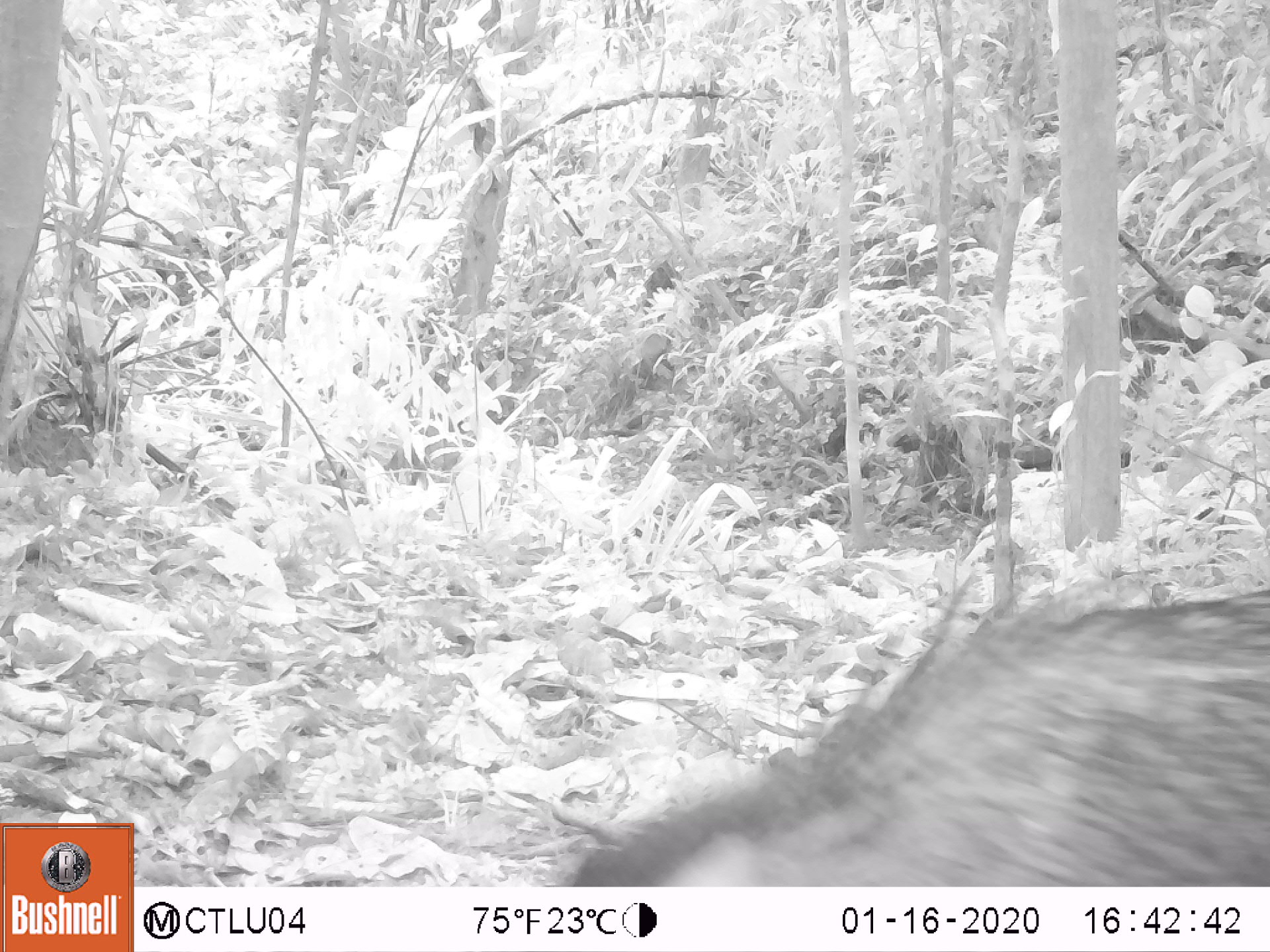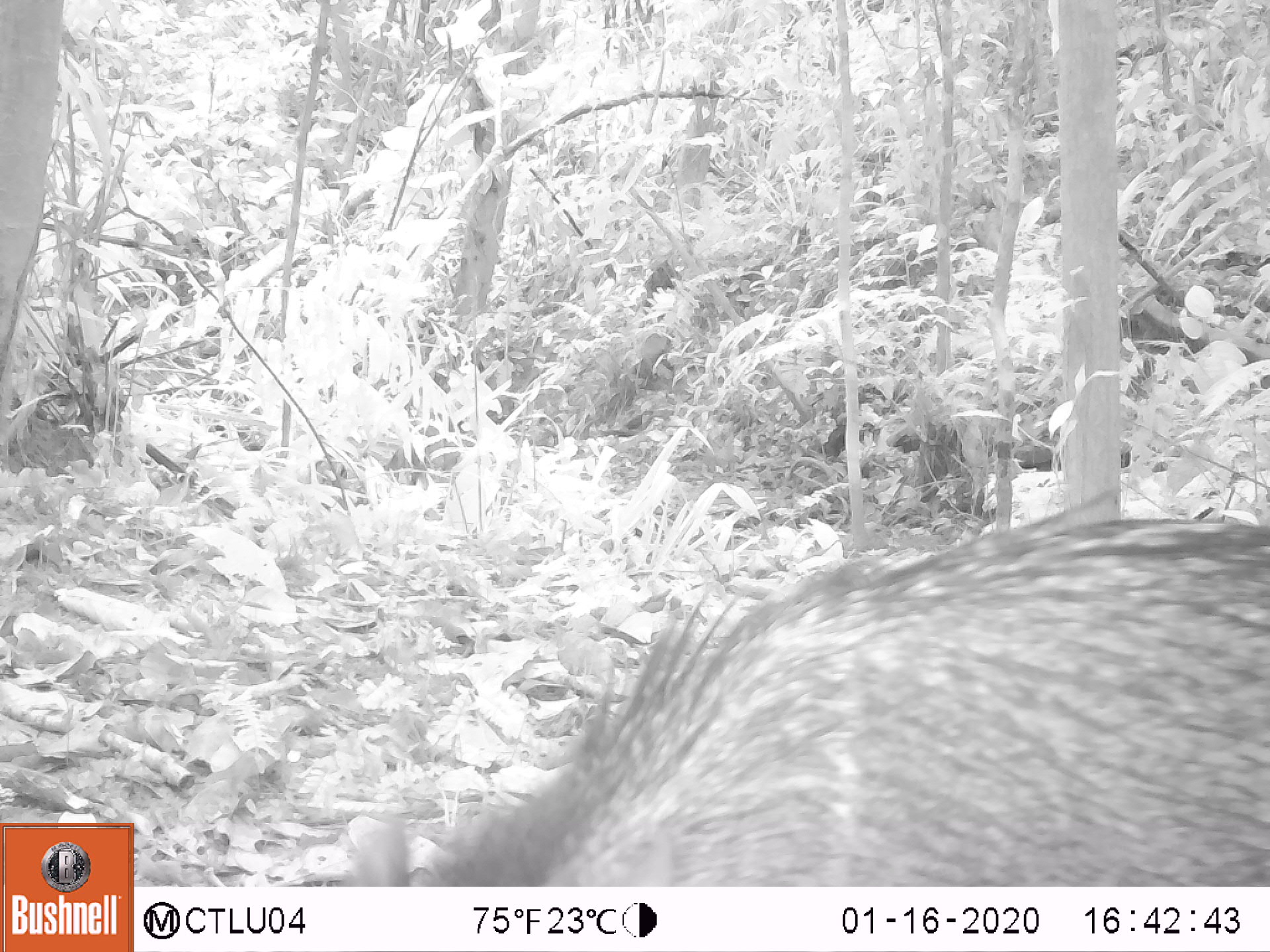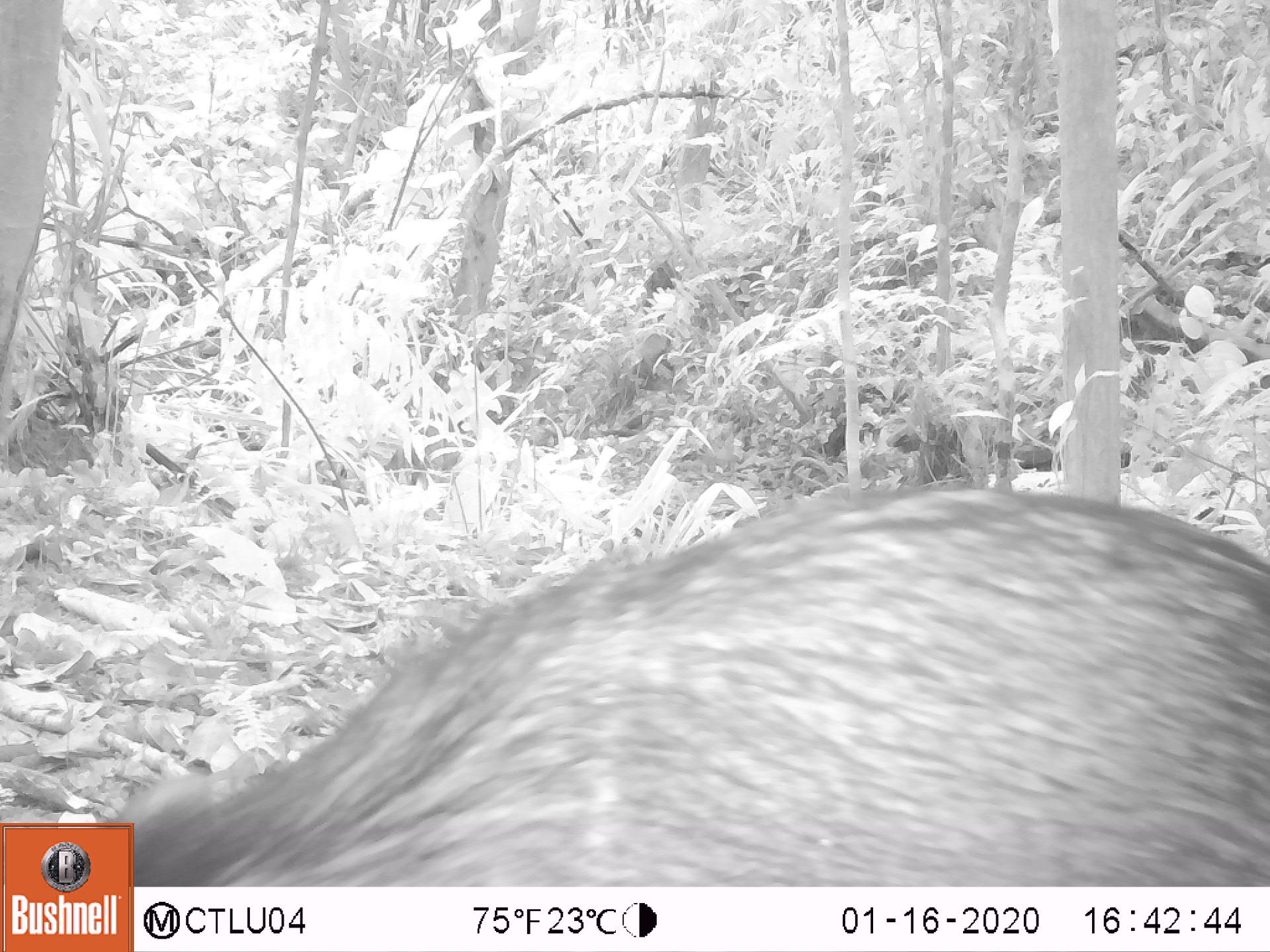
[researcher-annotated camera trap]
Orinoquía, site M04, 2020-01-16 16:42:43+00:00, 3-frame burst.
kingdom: Animalia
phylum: Chordata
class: Mammalia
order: Artiodactyla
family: Tayassuidae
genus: Pecari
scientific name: Pecari tajacu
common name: collared peccary